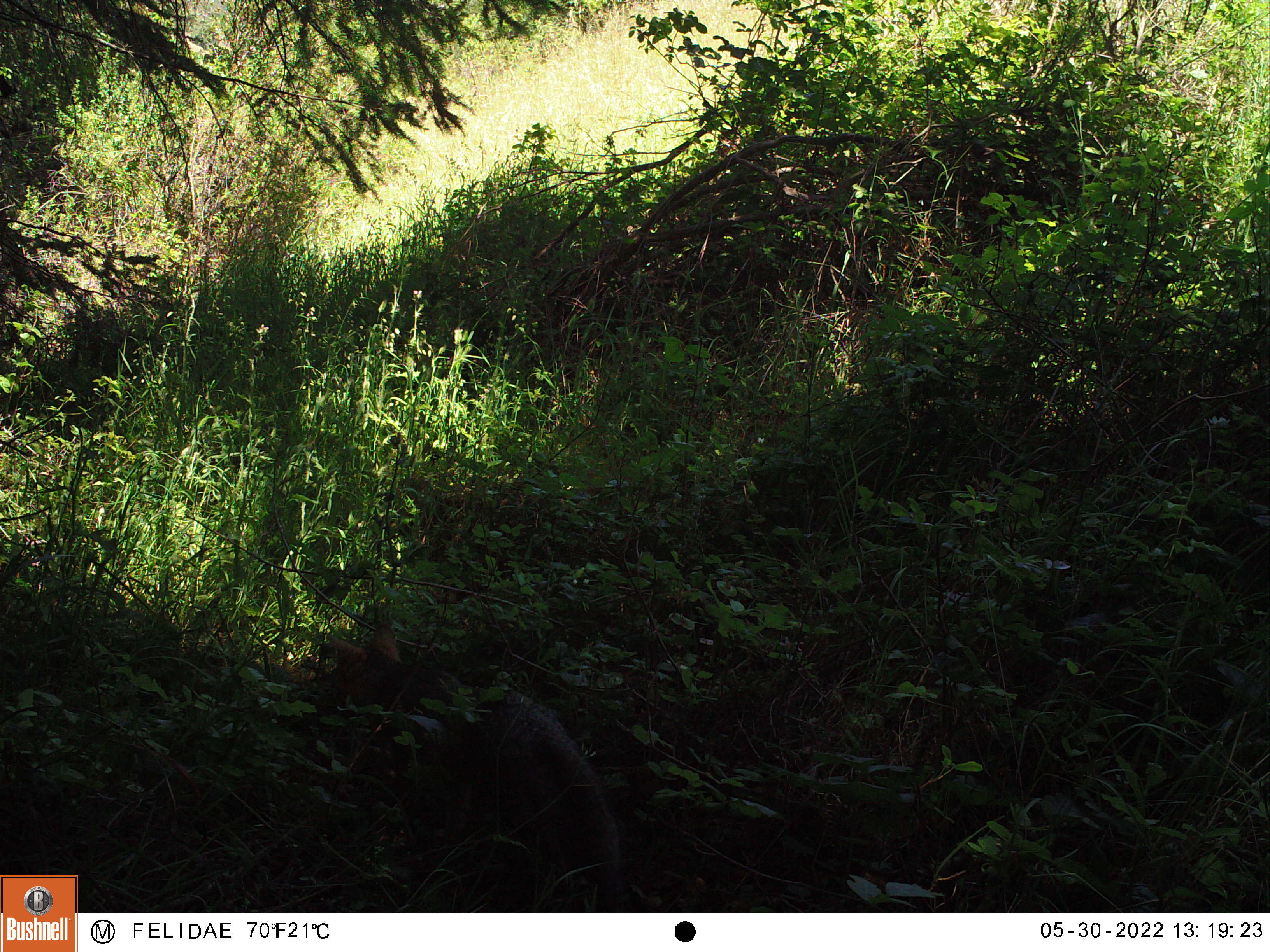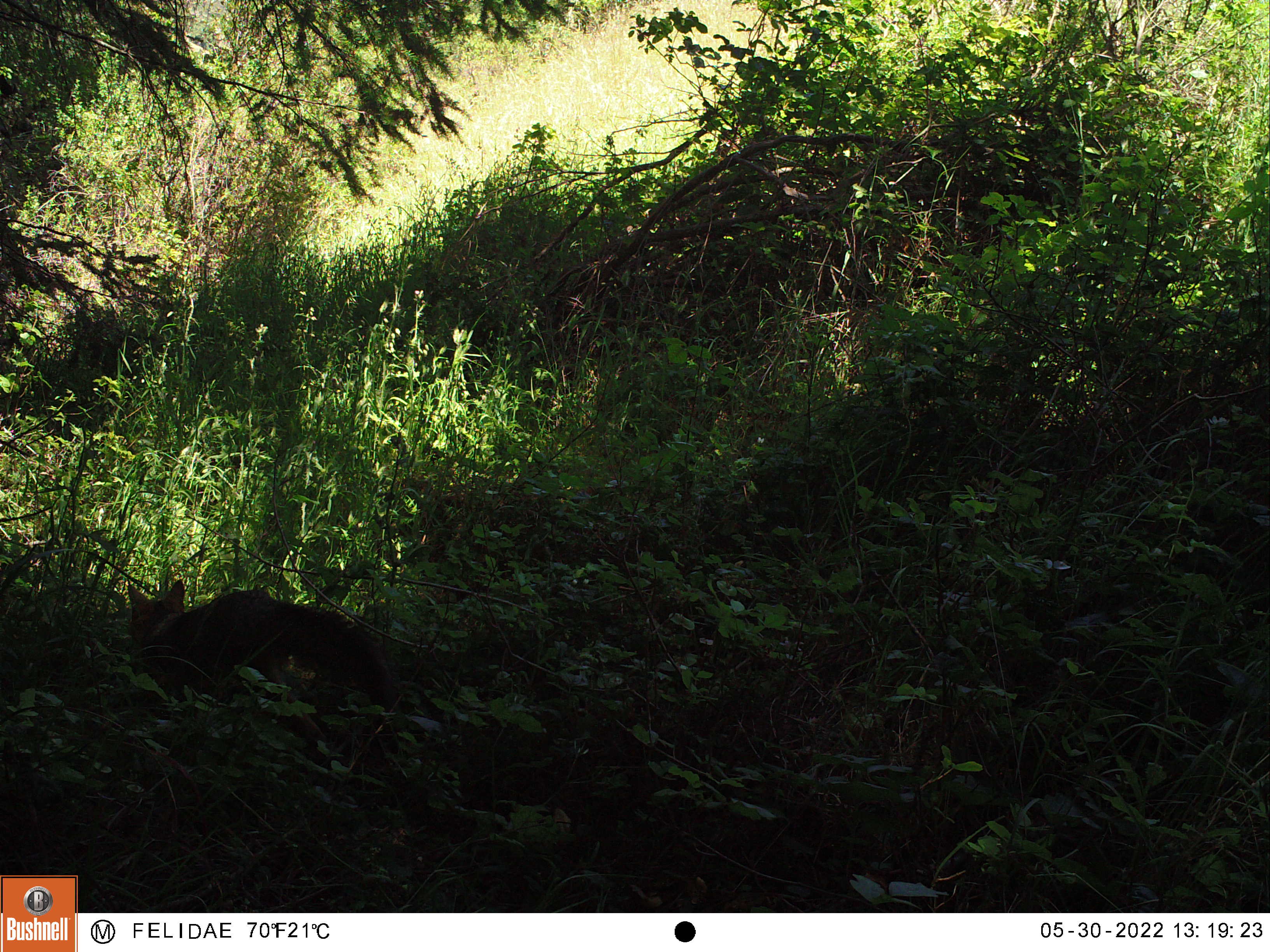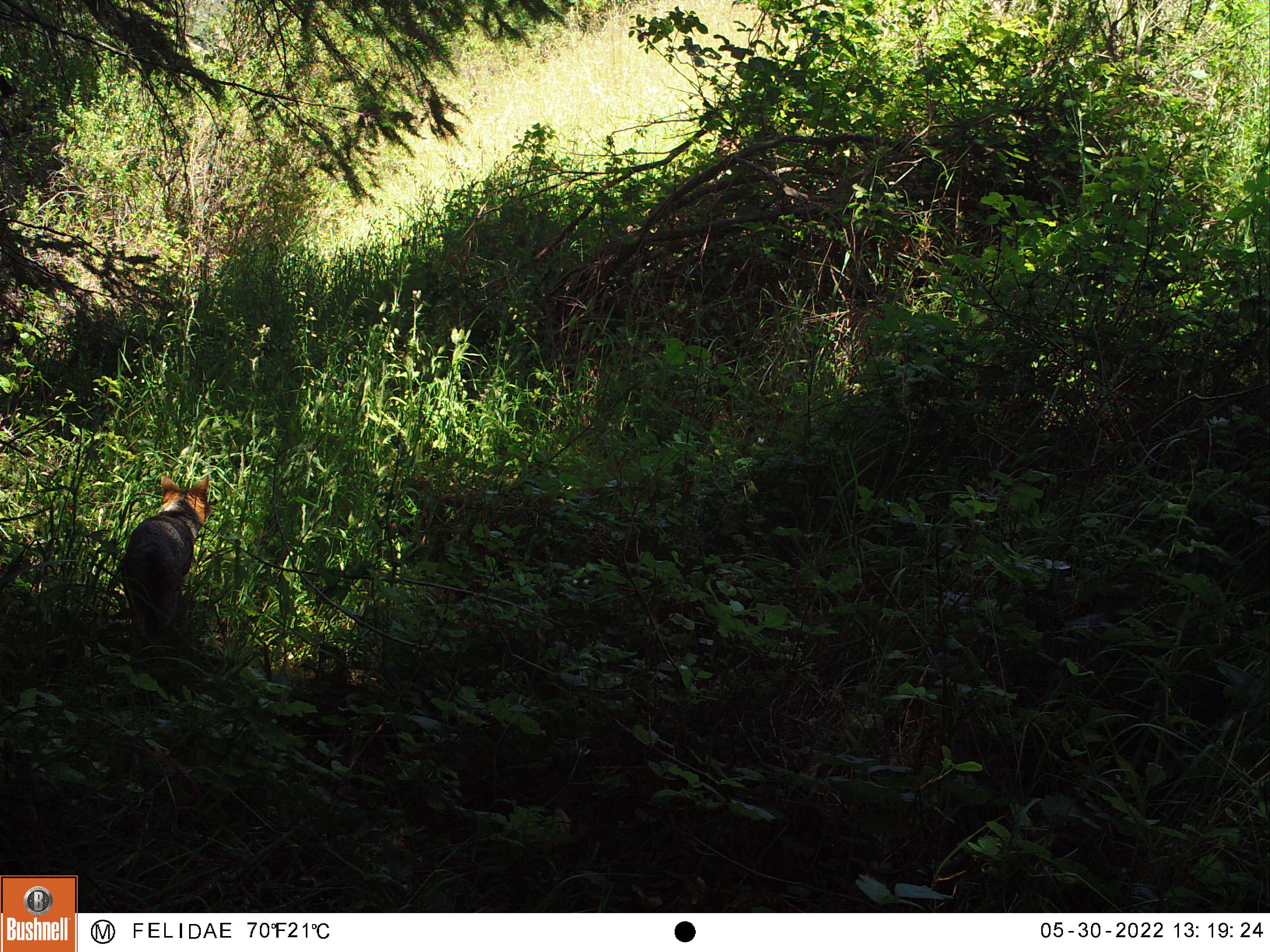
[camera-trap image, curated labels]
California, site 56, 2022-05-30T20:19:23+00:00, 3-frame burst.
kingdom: Animalia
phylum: Chordata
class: Mammalia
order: Carnivora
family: Canidae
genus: Urocyon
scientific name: Urocyon cinereoargenteus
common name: gray fox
Gray fox (Urocyon cinereoargenteus).